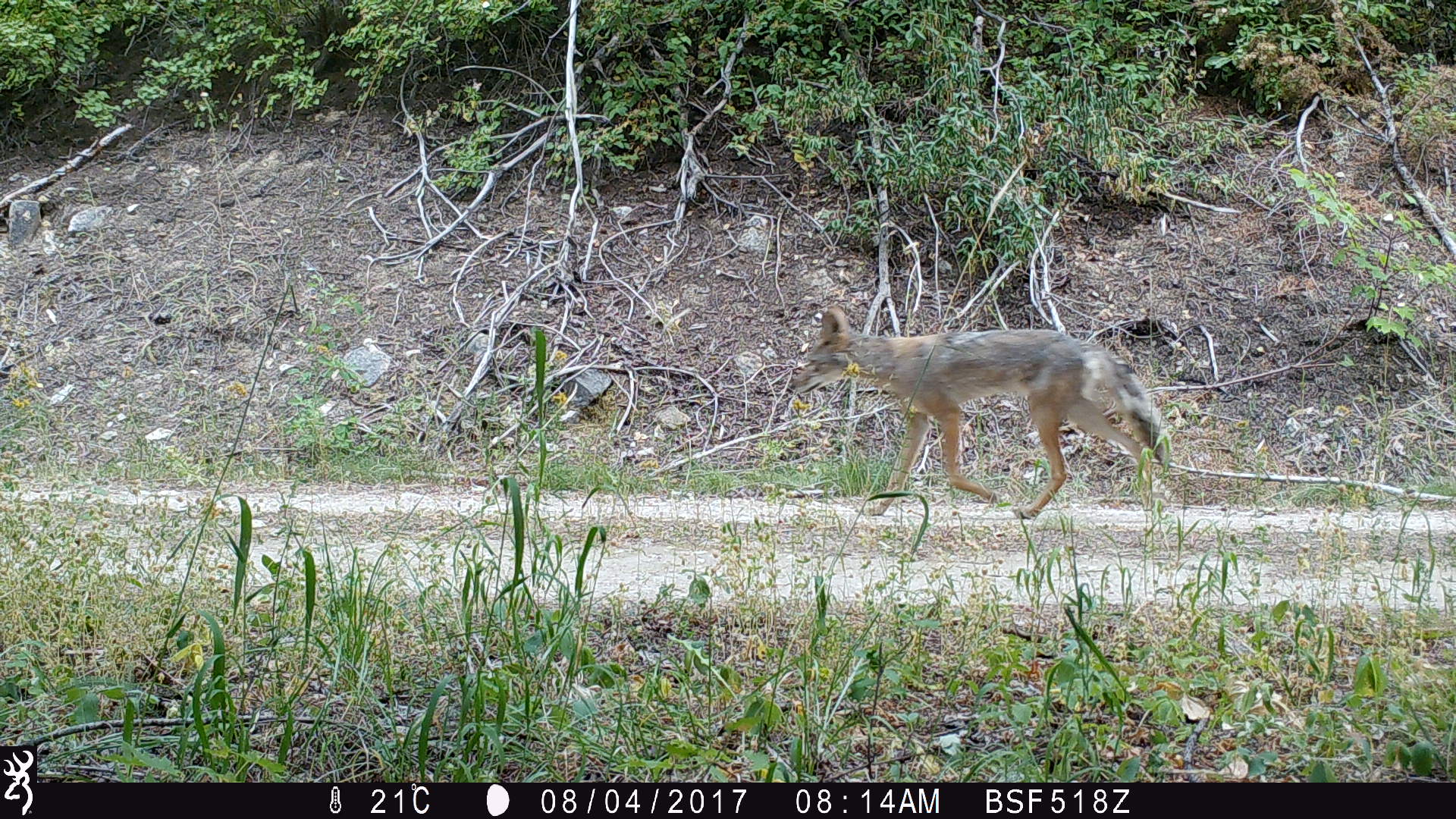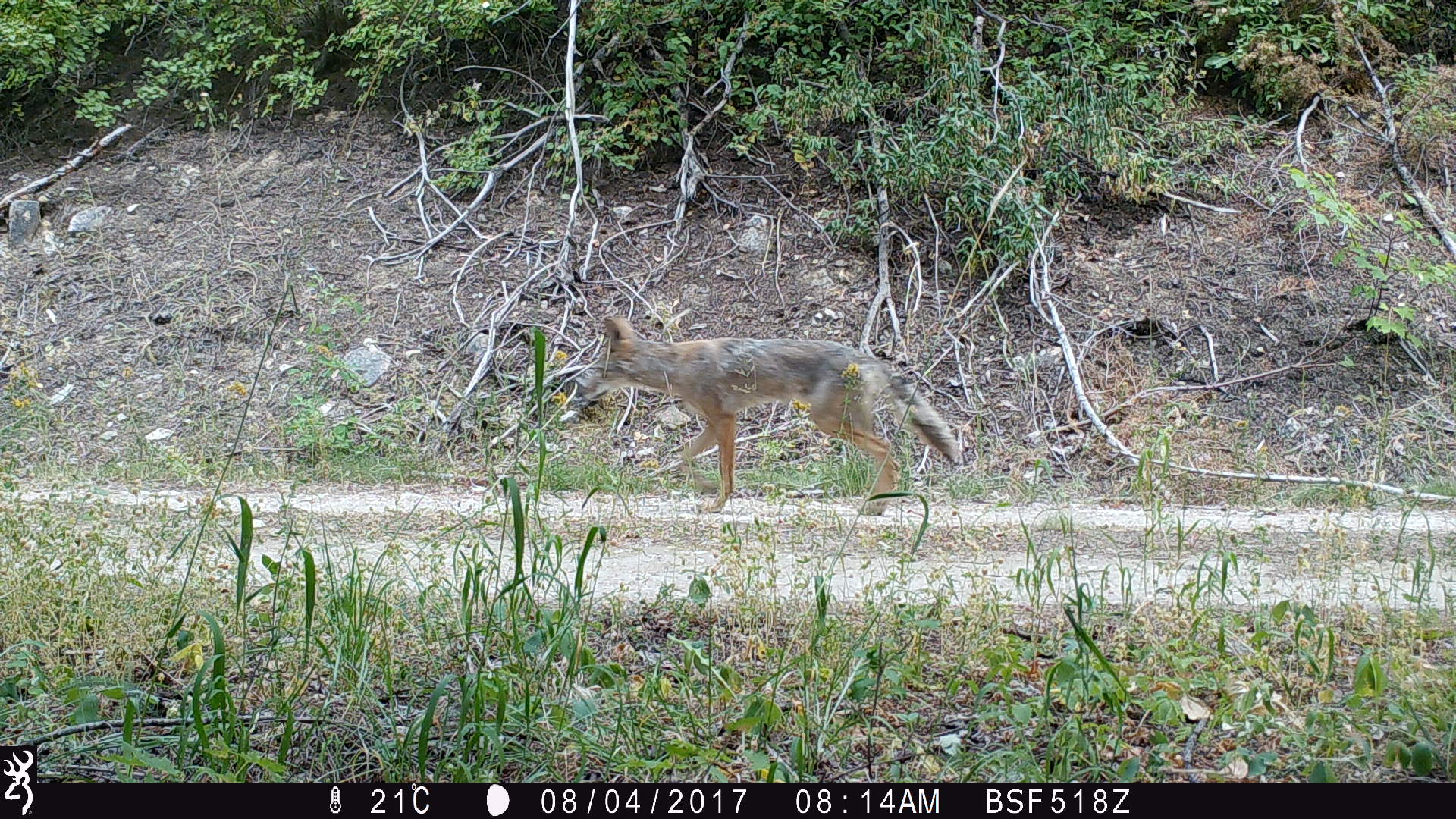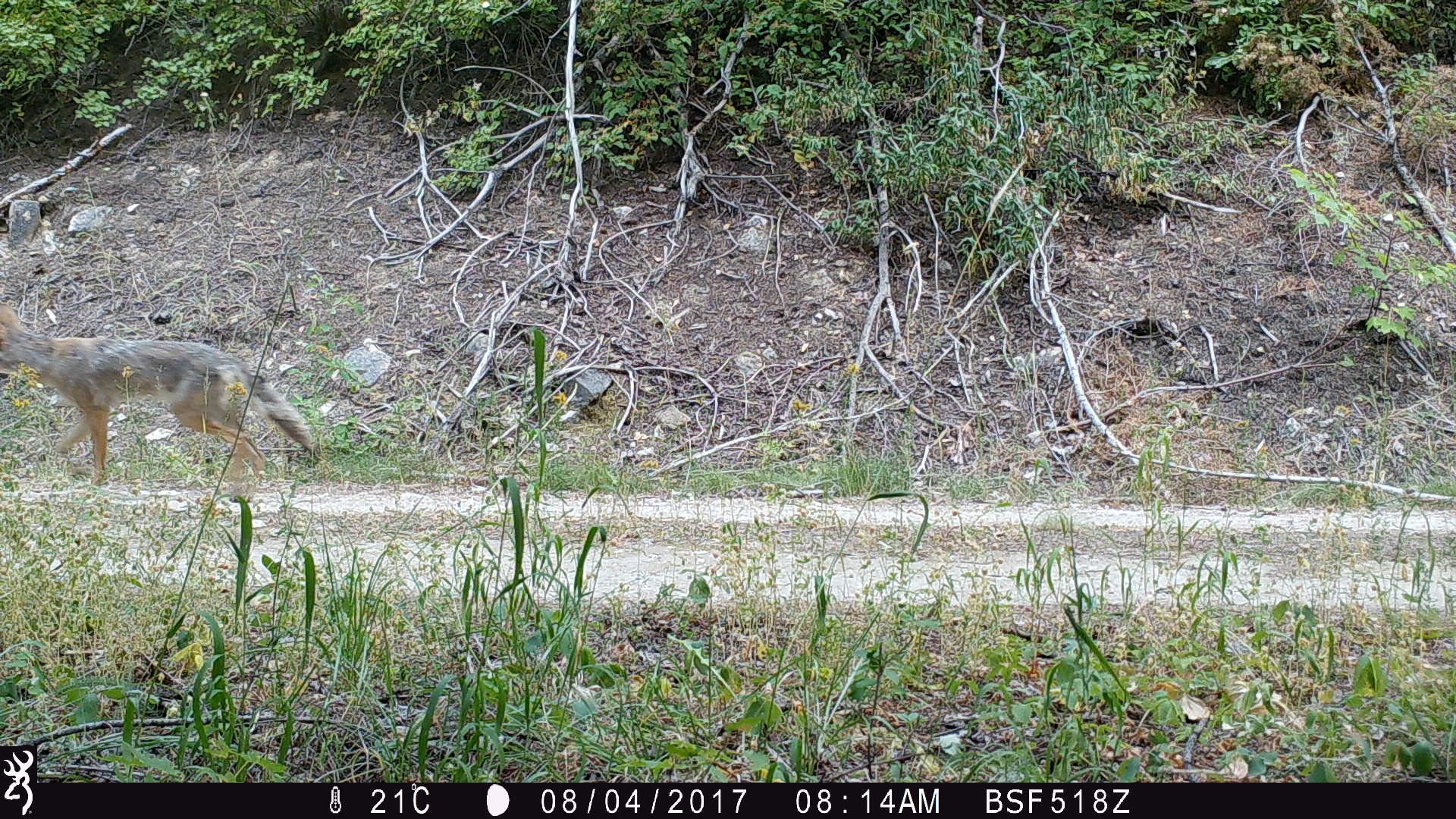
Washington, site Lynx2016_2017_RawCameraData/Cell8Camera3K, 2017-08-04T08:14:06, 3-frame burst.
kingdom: Animalia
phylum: Chordata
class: Mammalia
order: Carnivora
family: Canidae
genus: Canis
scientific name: Canis latrans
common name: coyote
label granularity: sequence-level